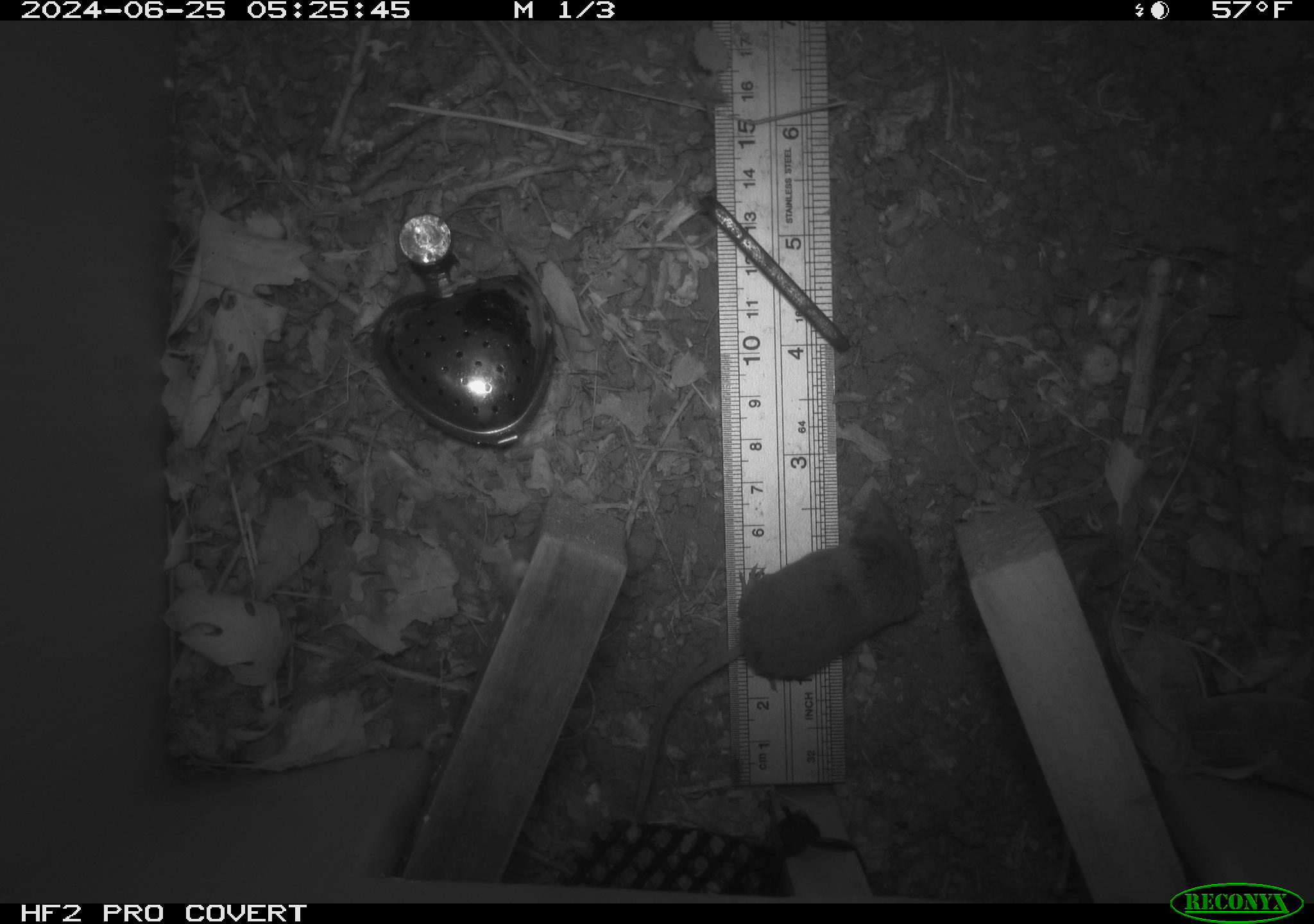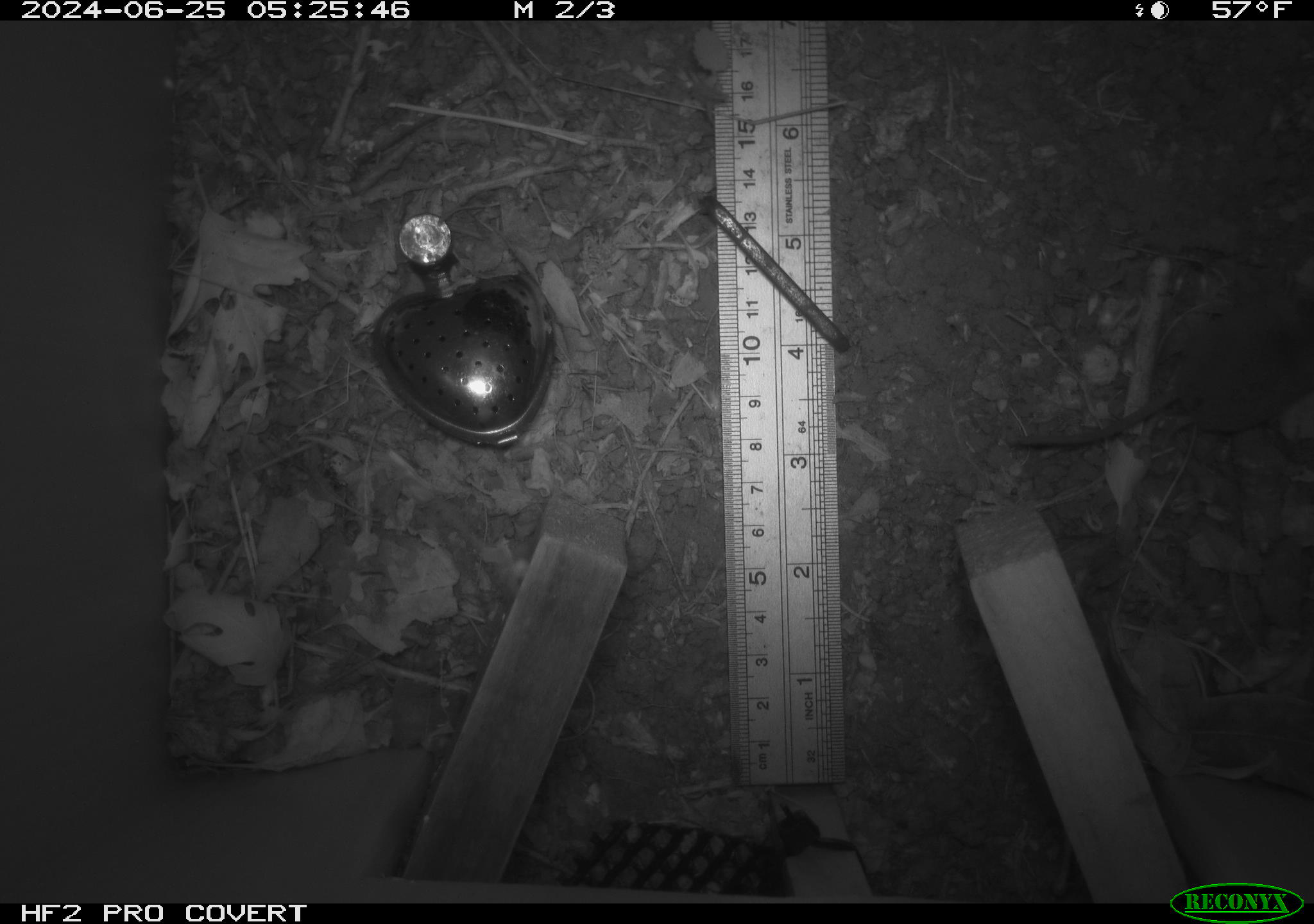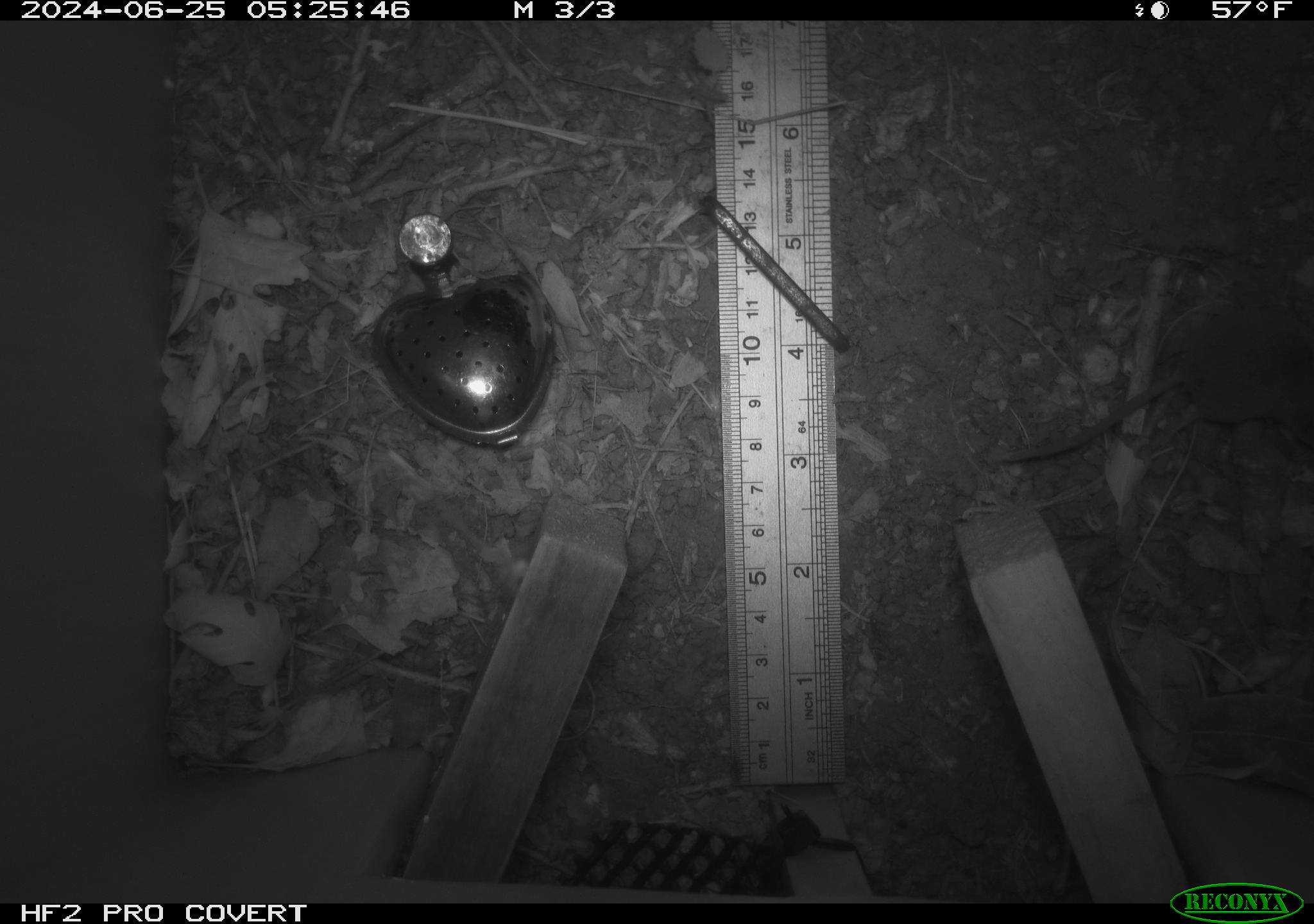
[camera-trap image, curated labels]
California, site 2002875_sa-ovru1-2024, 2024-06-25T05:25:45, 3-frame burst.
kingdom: Animalia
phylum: Chordata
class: Mammalia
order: Eulipotyphla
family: Soricidae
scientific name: Soricidae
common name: shrews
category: soricidae family